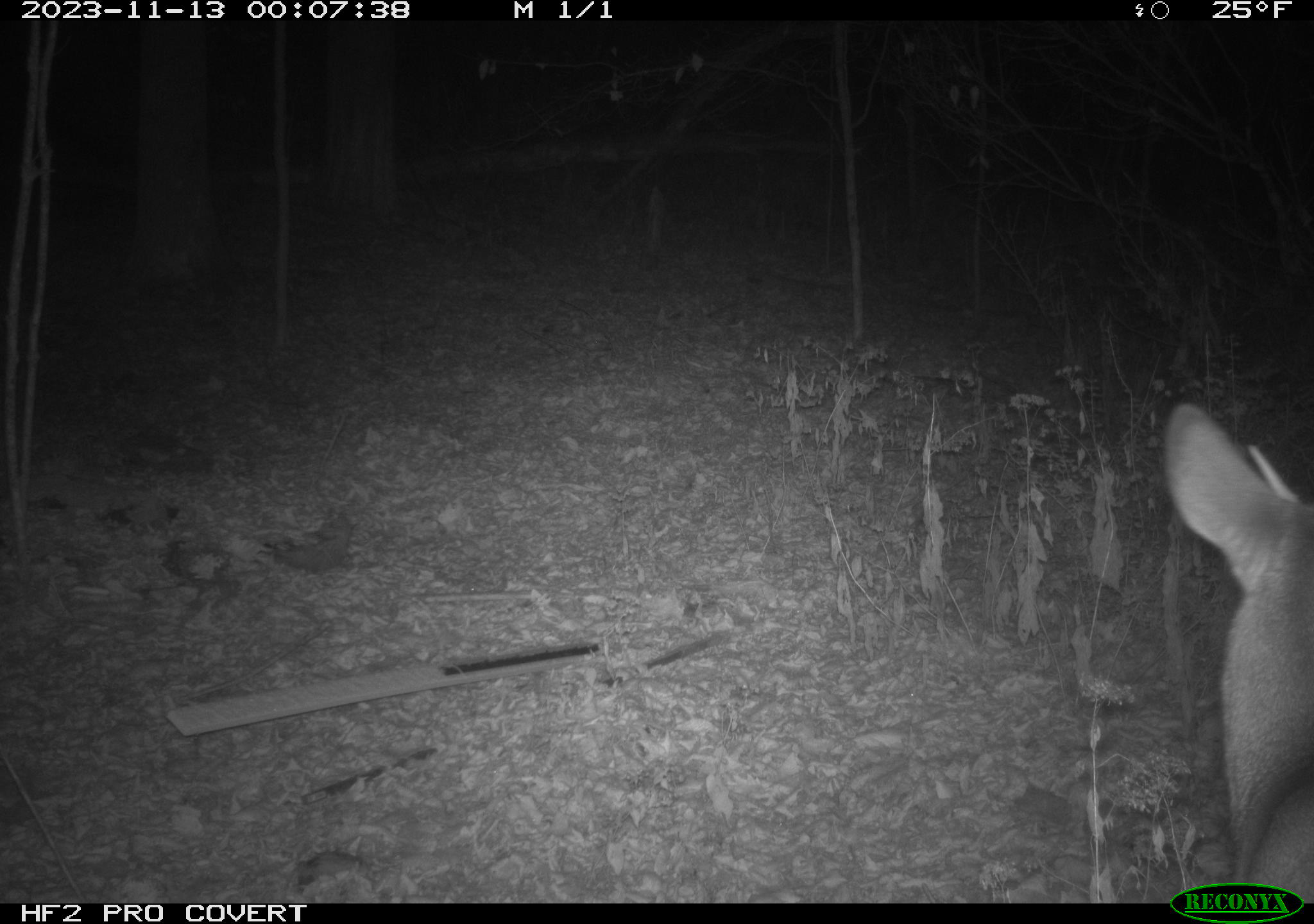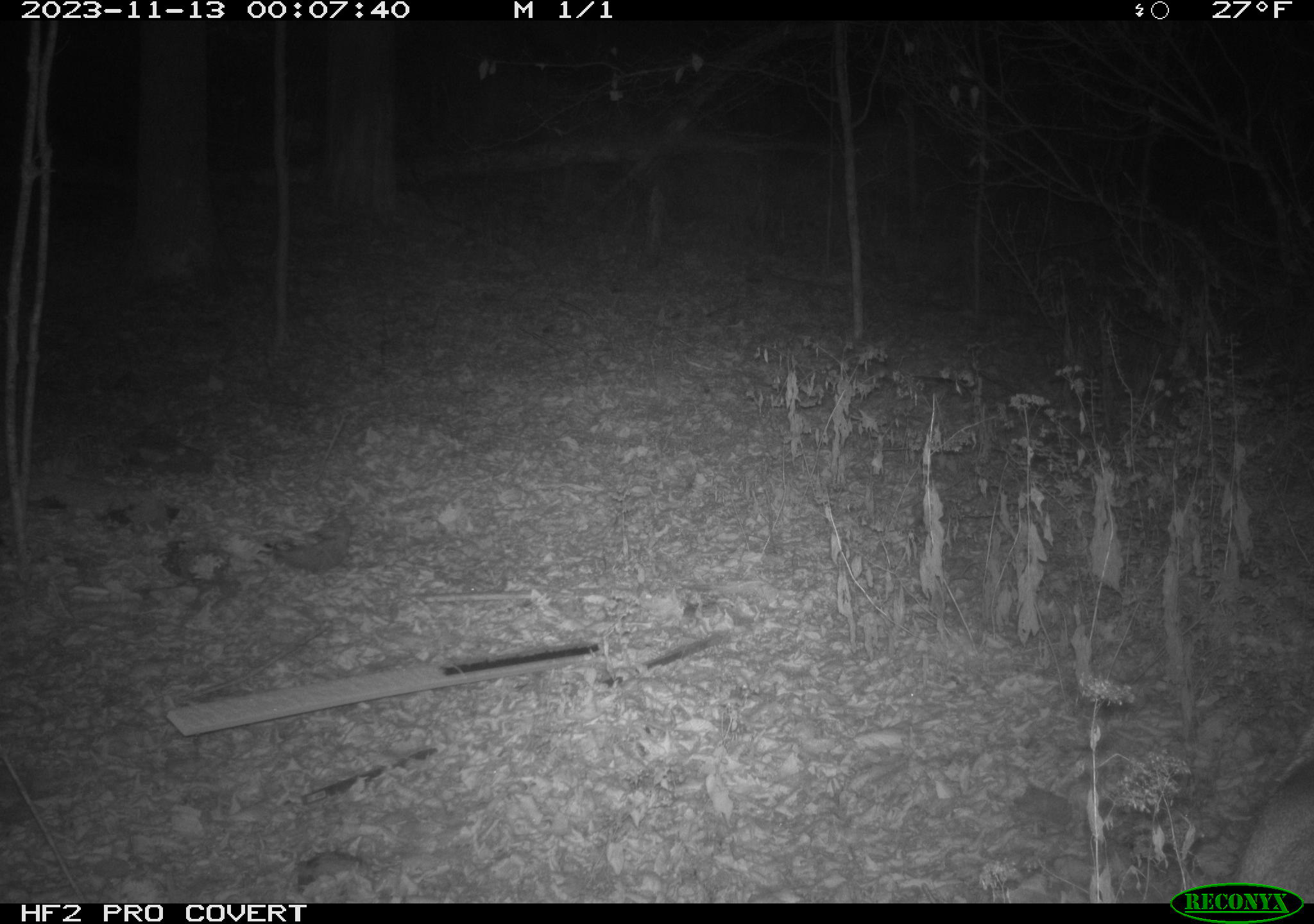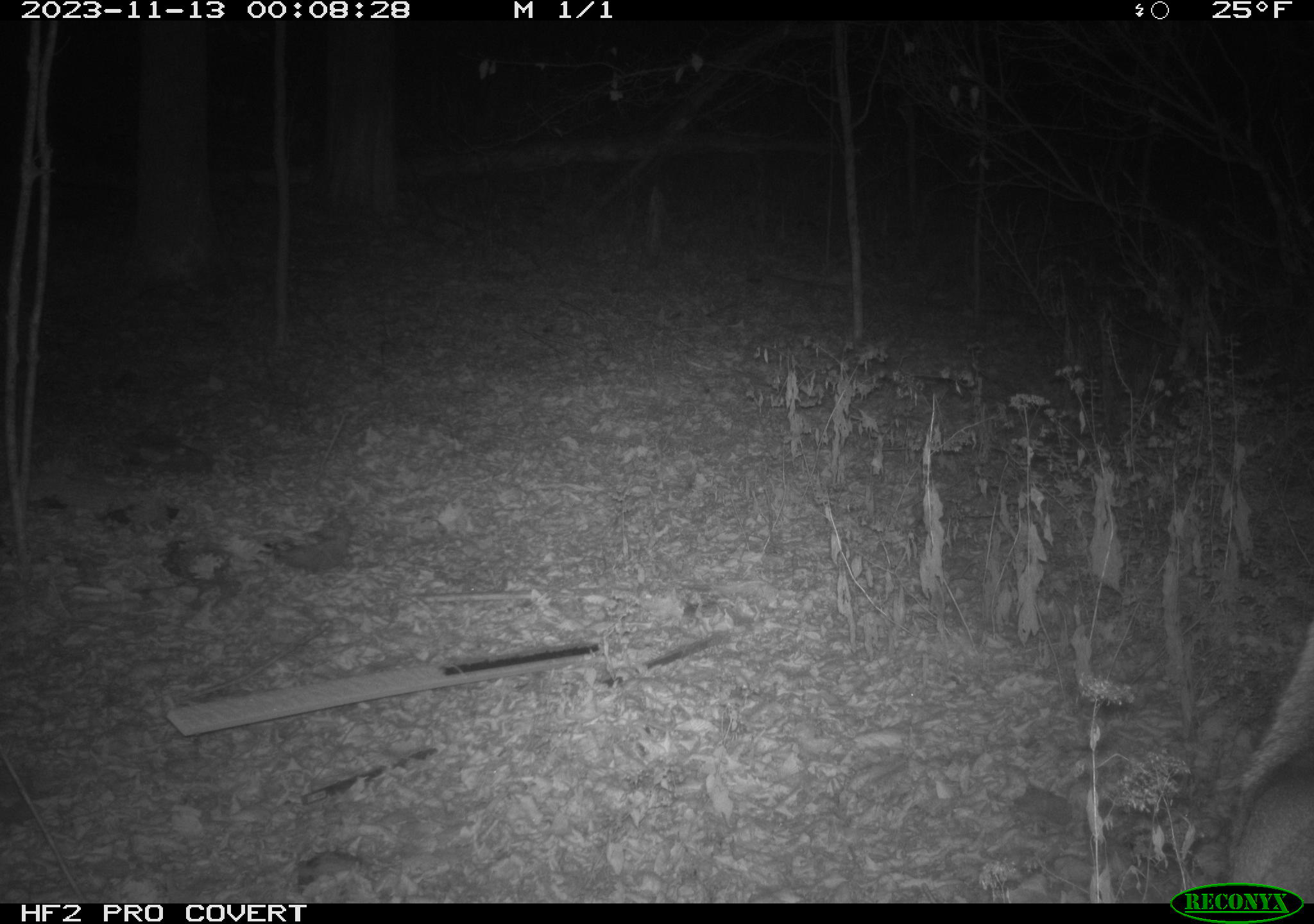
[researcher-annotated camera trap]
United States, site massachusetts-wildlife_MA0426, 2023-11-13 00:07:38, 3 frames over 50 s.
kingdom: Animalia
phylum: Chordata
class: Mammalia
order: Artiodactyla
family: Cervidae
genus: Odocoileus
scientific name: Odocoileus virginianus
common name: white-tailed deer